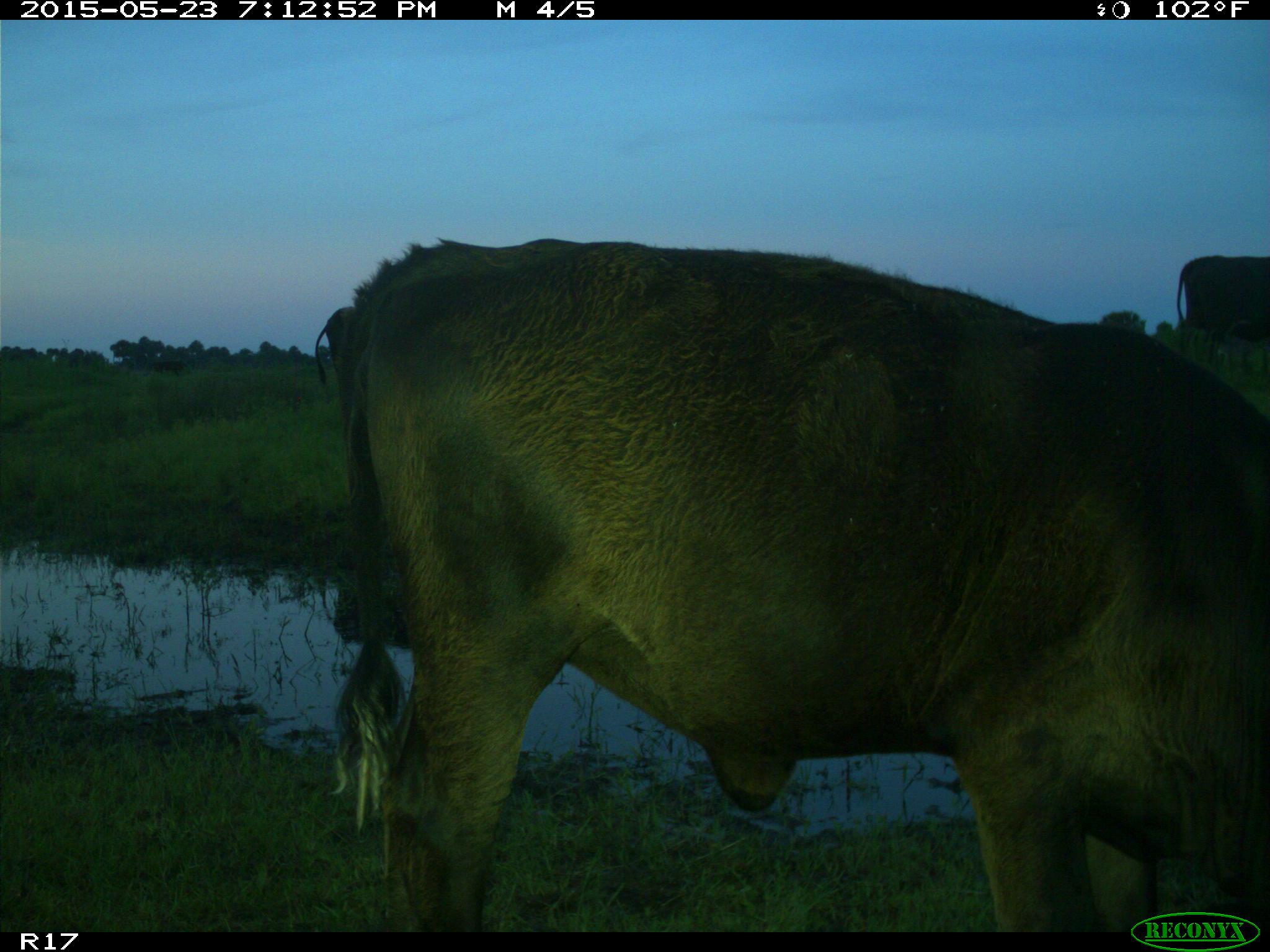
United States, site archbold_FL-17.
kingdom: Animalia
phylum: Chordata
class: Mammalia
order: Artiodactyla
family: Bovidae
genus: Bos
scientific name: Bos taurus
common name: domestic cow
Bos taurus (domestic cow).